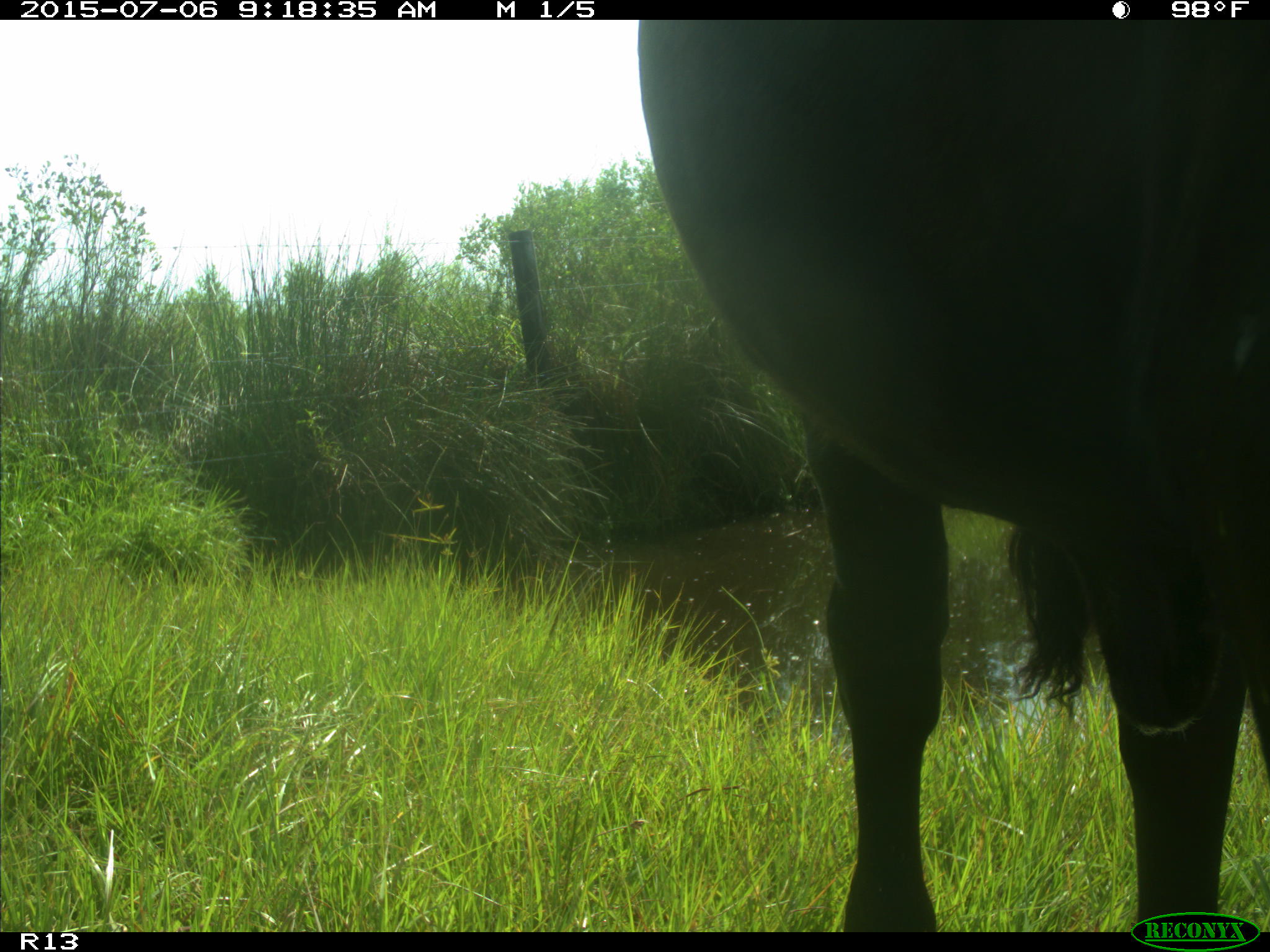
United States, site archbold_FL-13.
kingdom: Animalia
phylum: Chordata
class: Mammalia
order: Artiodactyla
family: Bovidae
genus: Bos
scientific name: Bos taurus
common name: domestic cow